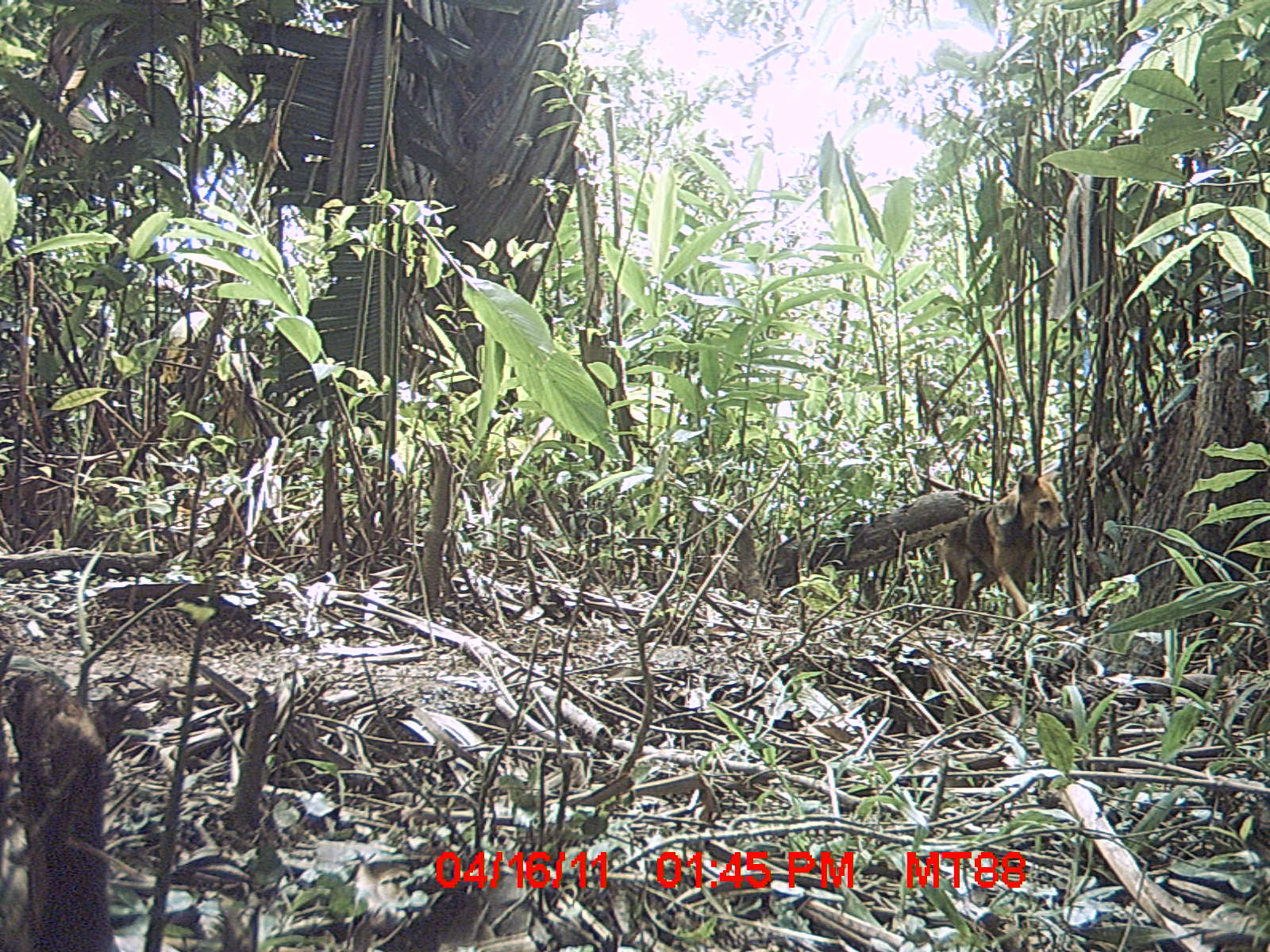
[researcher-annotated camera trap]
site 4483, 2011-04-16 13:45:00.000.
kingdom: Animalia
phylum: Chordata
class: Mammalia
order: Carnivora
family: Canidae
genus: Canis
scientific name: Canis familiaris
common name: domestic dog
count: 1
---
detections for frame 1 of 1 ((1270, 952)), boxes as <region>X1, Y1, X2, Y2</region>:
canis familiaris: <region>940, 470, 1070, 639</region>